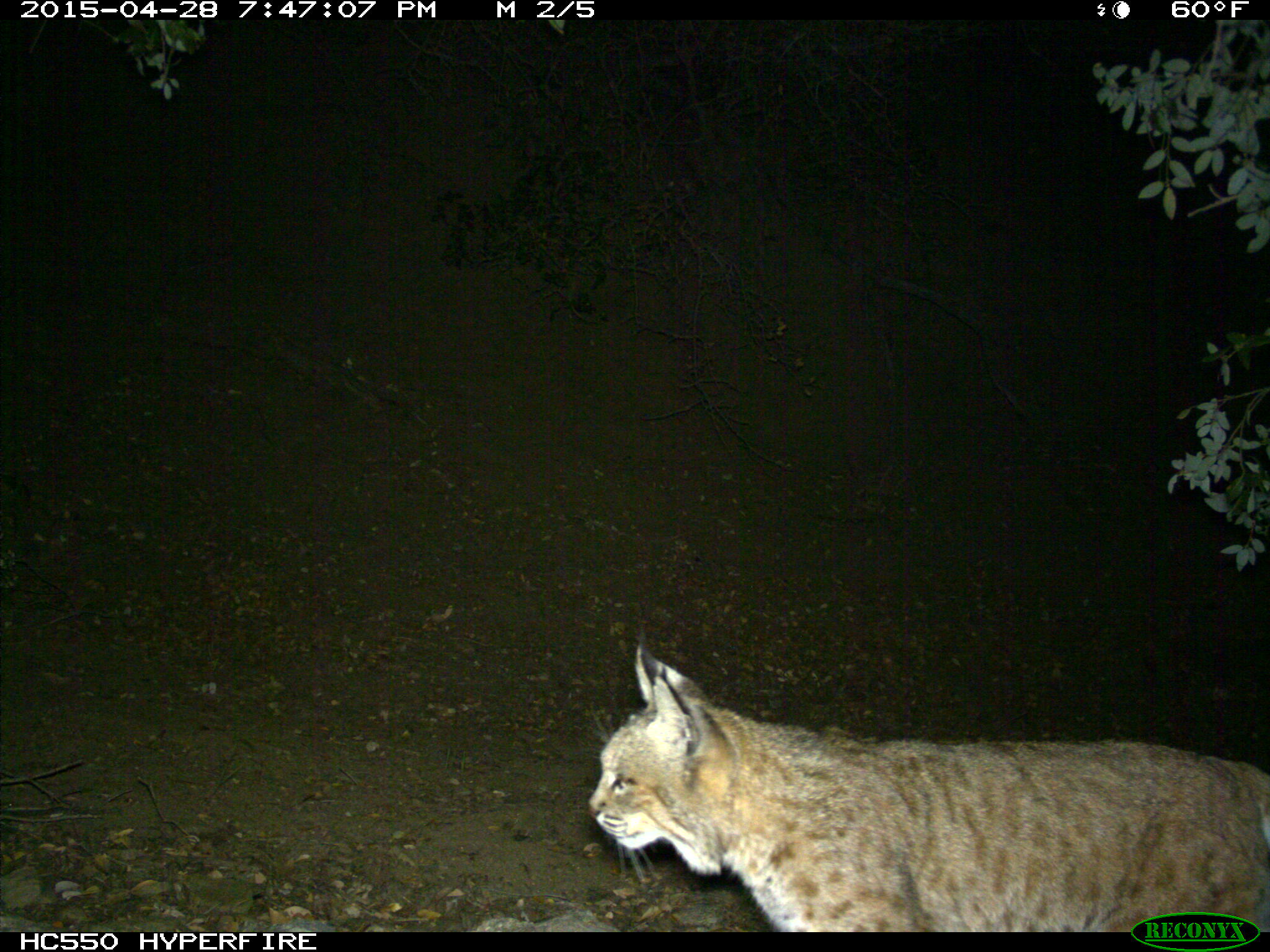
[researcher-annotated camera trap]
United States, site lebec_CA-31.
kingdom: Animalia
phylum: Chordata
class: Mammalia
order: Carnivora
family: Felidae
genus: Lynx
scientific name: Lynx rufus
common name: bobcat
Lynx rufus (bobcat).